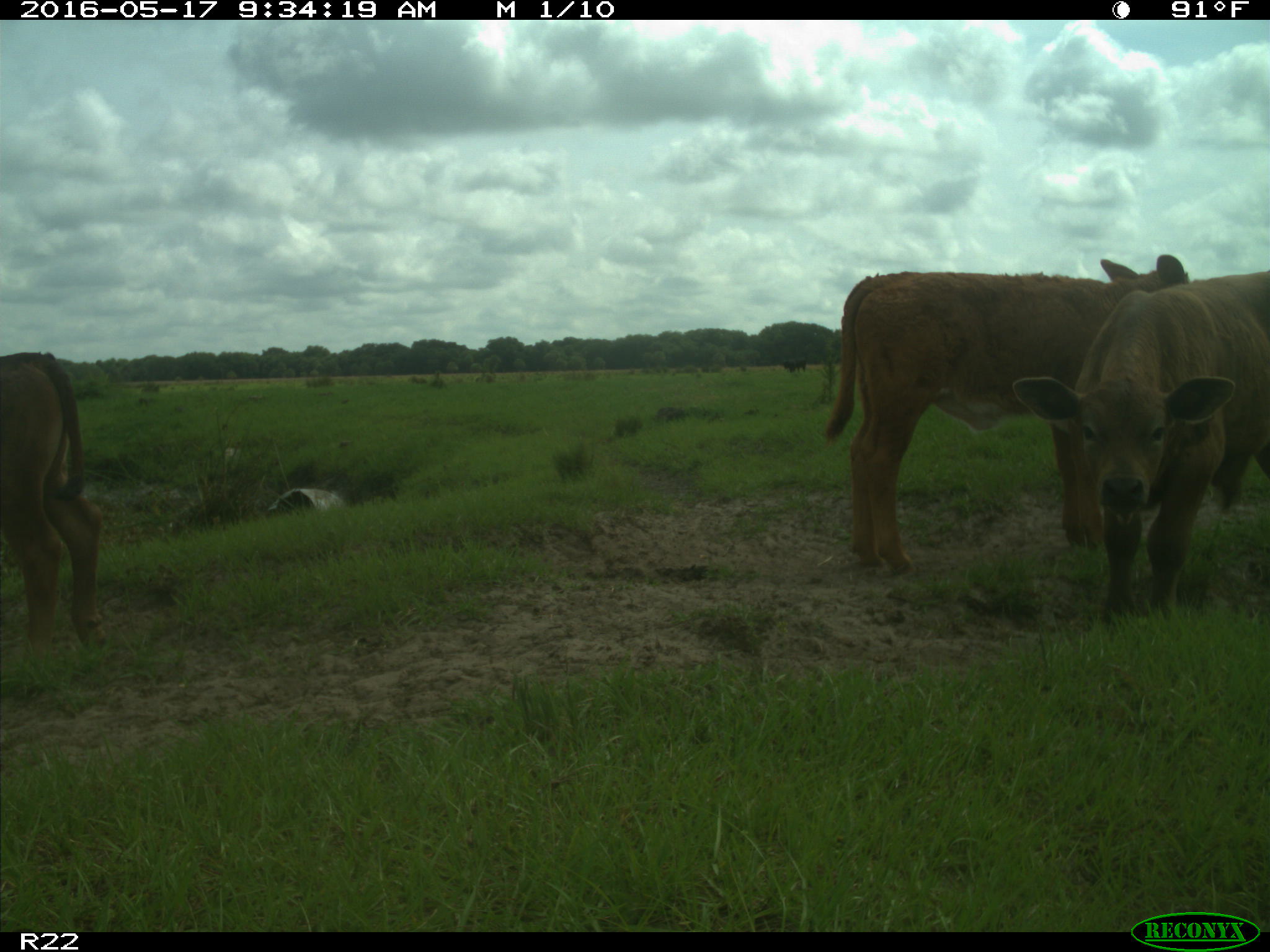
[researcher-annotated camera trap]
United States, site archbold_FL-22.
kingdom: Animalia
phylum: Chordata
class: Mammalia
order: Artiodactyla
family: Bovidae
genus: Bos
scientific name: Bos taurus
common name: domestic cow